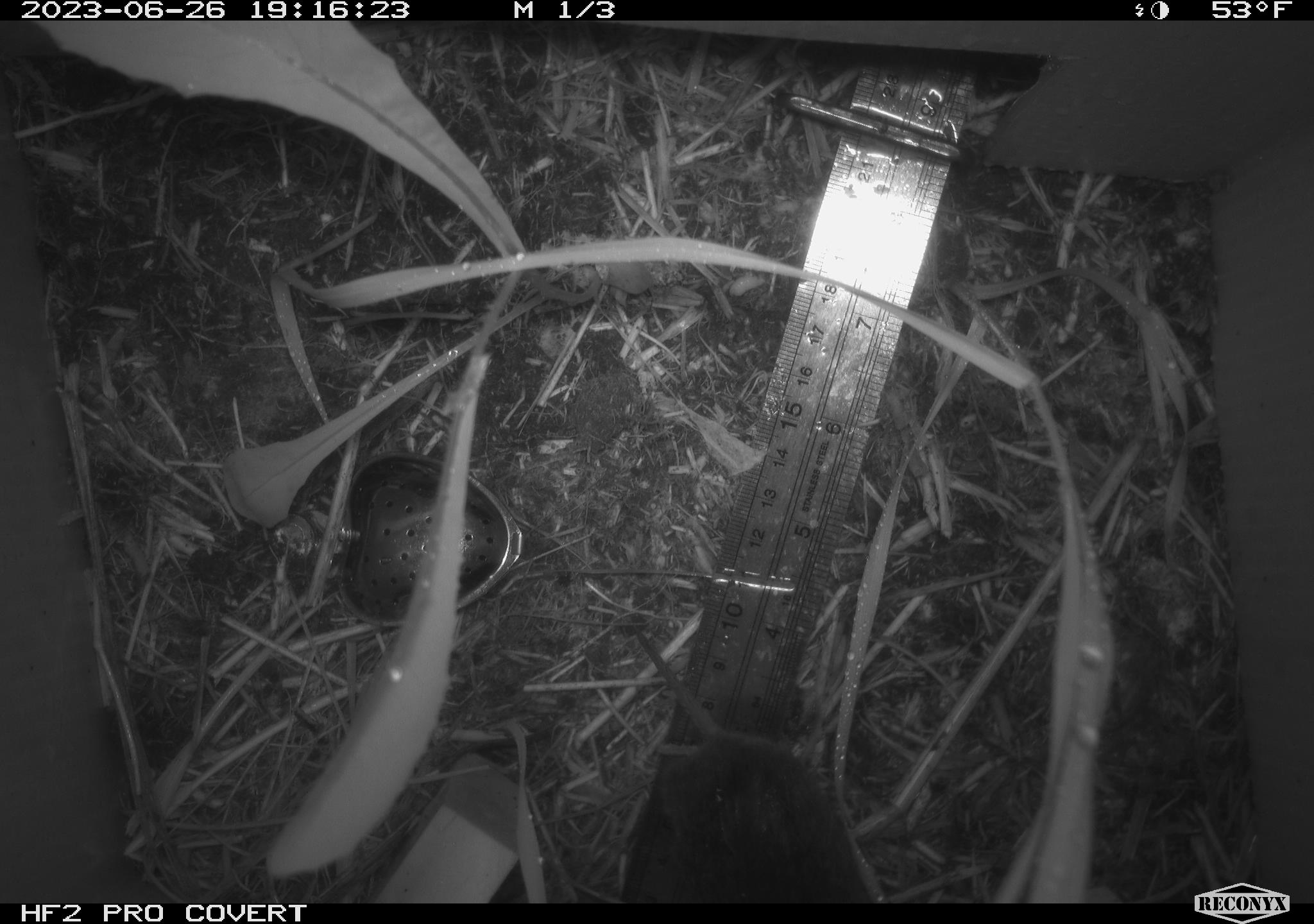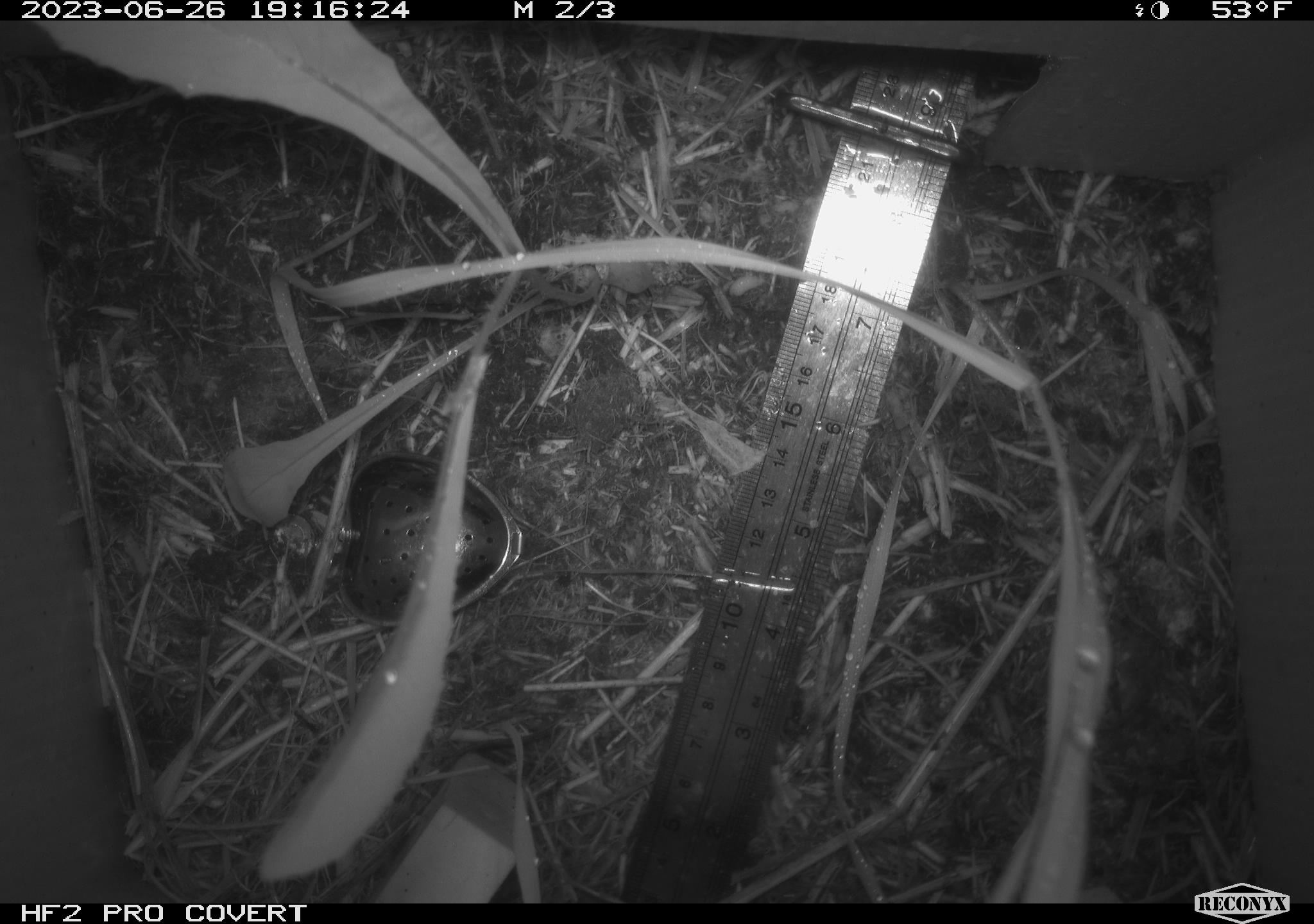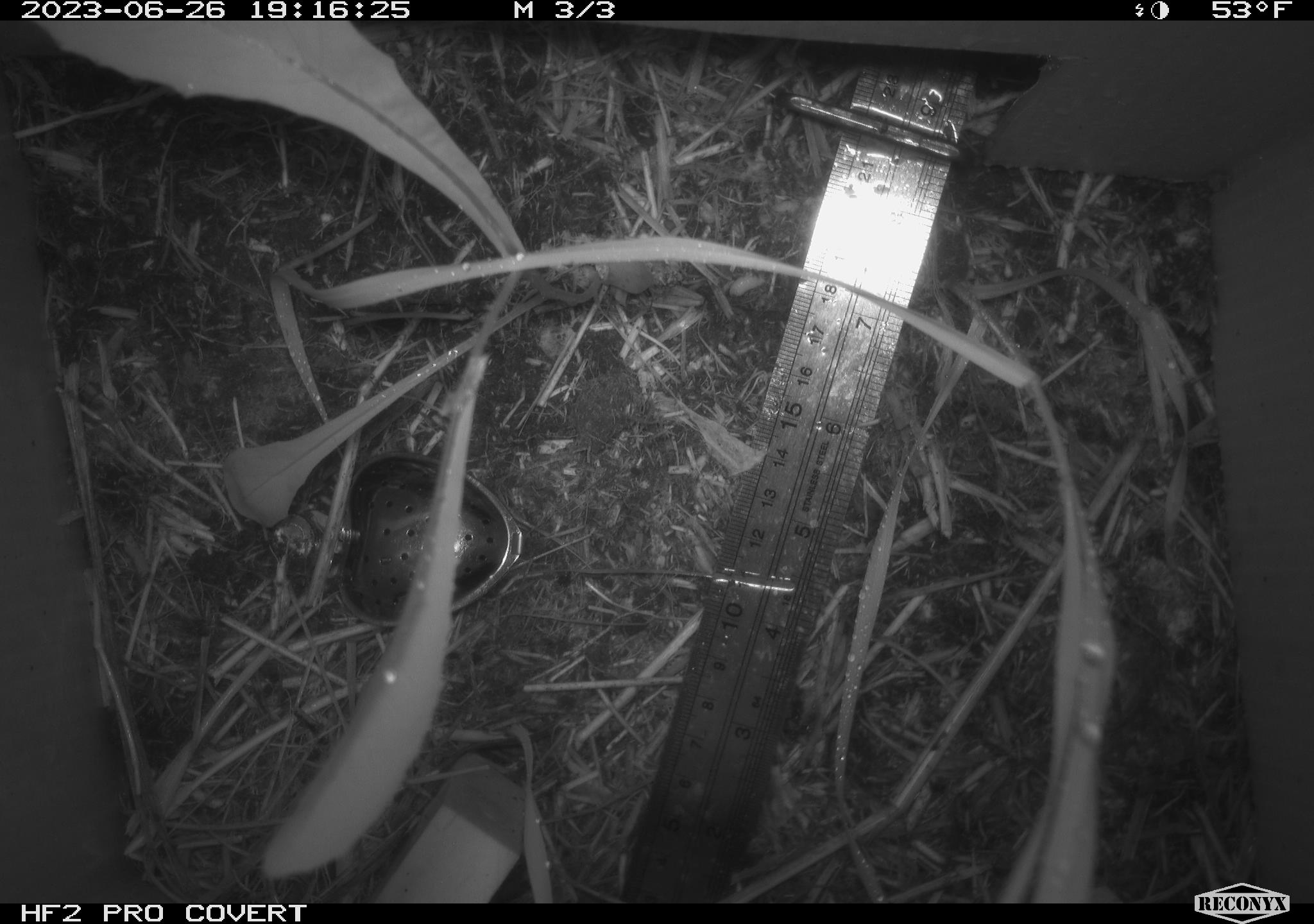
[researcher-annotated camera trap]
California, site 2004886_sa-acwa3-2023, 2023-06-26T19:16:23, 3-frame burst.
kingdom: Animalia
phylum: Chordata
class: Mammalia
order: Rodentia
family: Cricetidae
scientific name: Arvicolinae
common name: voles, lemmings, and muskrats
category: arvicolinae subfamily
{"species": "arvicolinae subfamily (voles, lemmings, and muskrats) (Arvicolinae)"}